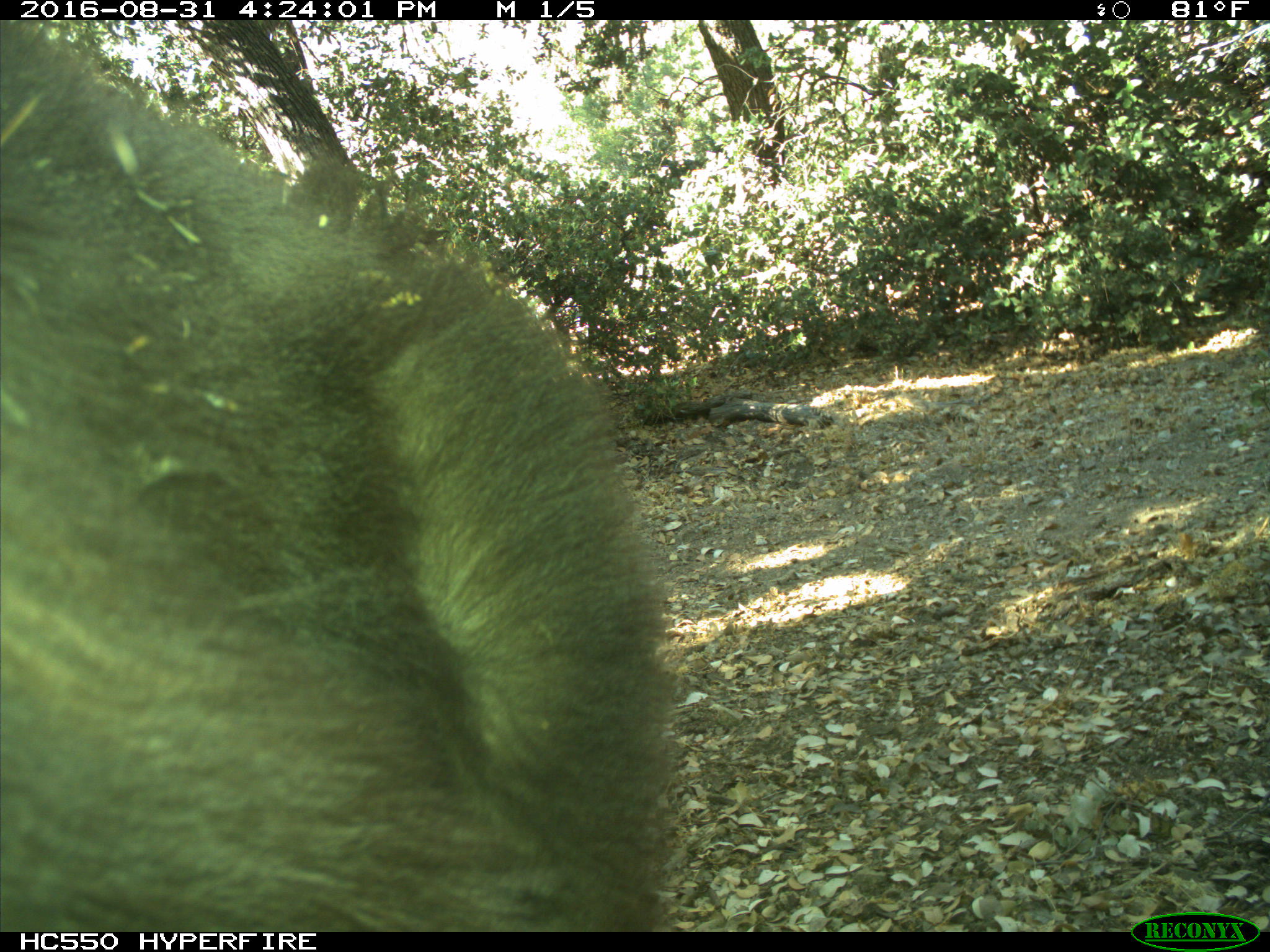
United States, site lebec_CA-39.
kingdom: Animalia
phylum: Chordata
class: Mammalia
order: Carnivora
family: Ursidae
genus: Ursus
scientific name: Ursus americanus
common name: american black bear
Ursus americanus (american black bear).